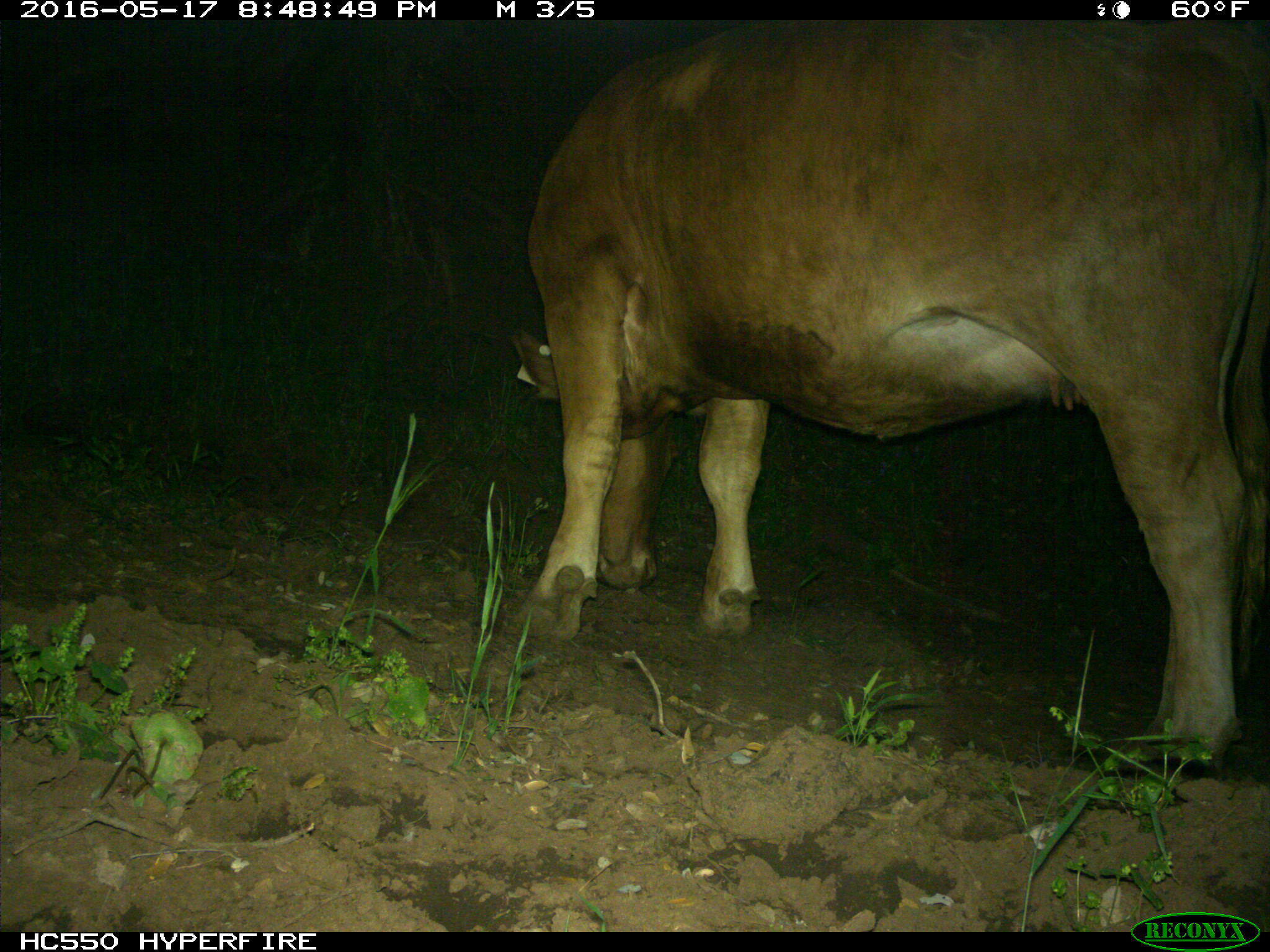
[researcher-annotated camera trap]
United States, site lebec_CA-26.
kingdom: Animalia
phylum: Chordata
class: Mammalia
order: Artiodactyla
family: Bovidae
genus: Bos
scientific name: Bos taurus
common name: domestic cow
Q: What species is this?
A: Bos taurus (domestic cow).